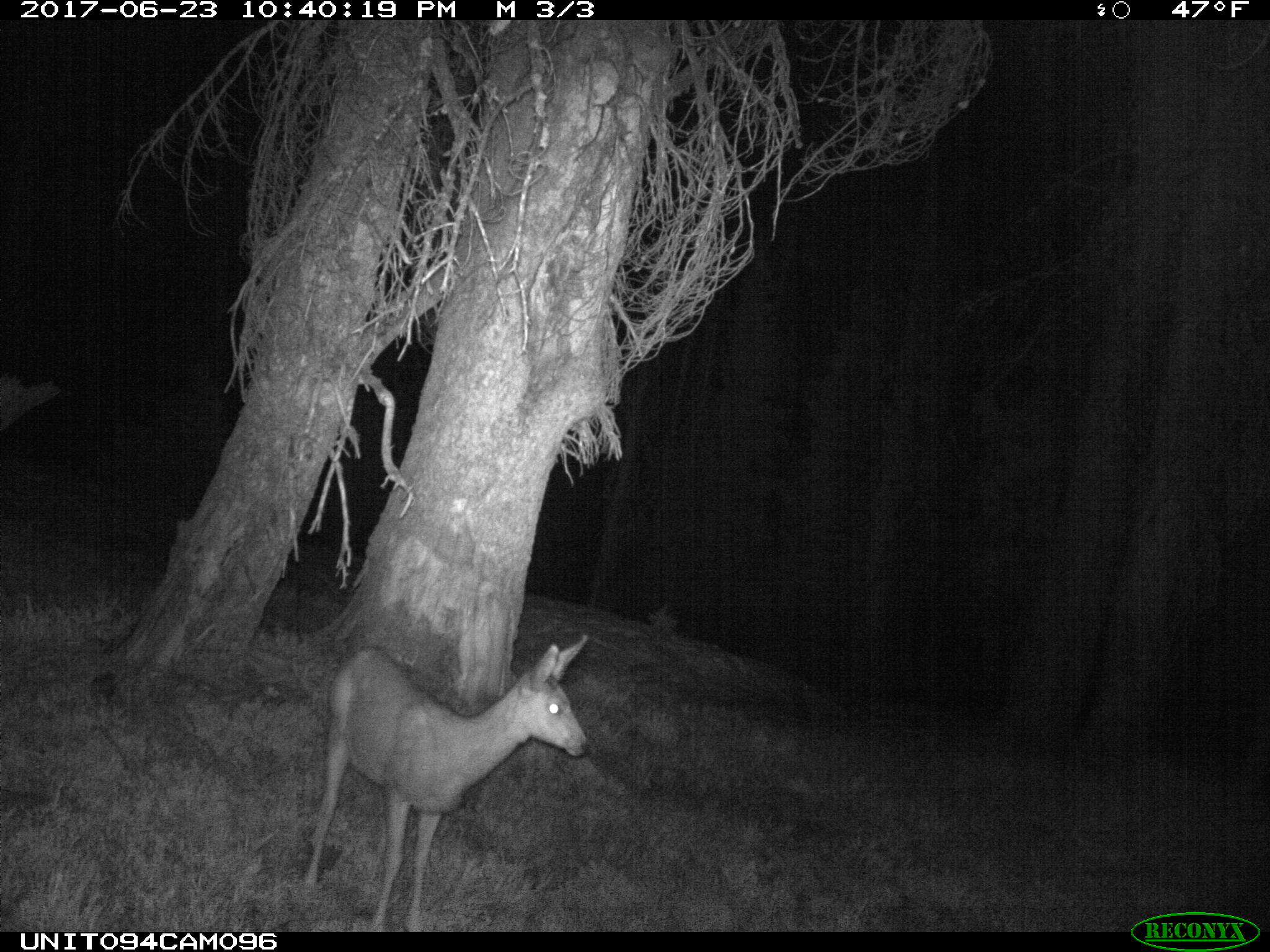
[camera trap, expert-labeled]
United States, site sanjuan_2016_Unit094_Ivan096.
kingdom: Animalia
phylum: Chordata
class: Mammalia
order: Artiodactyla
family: Cervidae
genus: Odocoileus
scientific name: Odocoileus hemionus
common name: mule deer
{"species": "Odocoileus hemionus (mule deer)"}